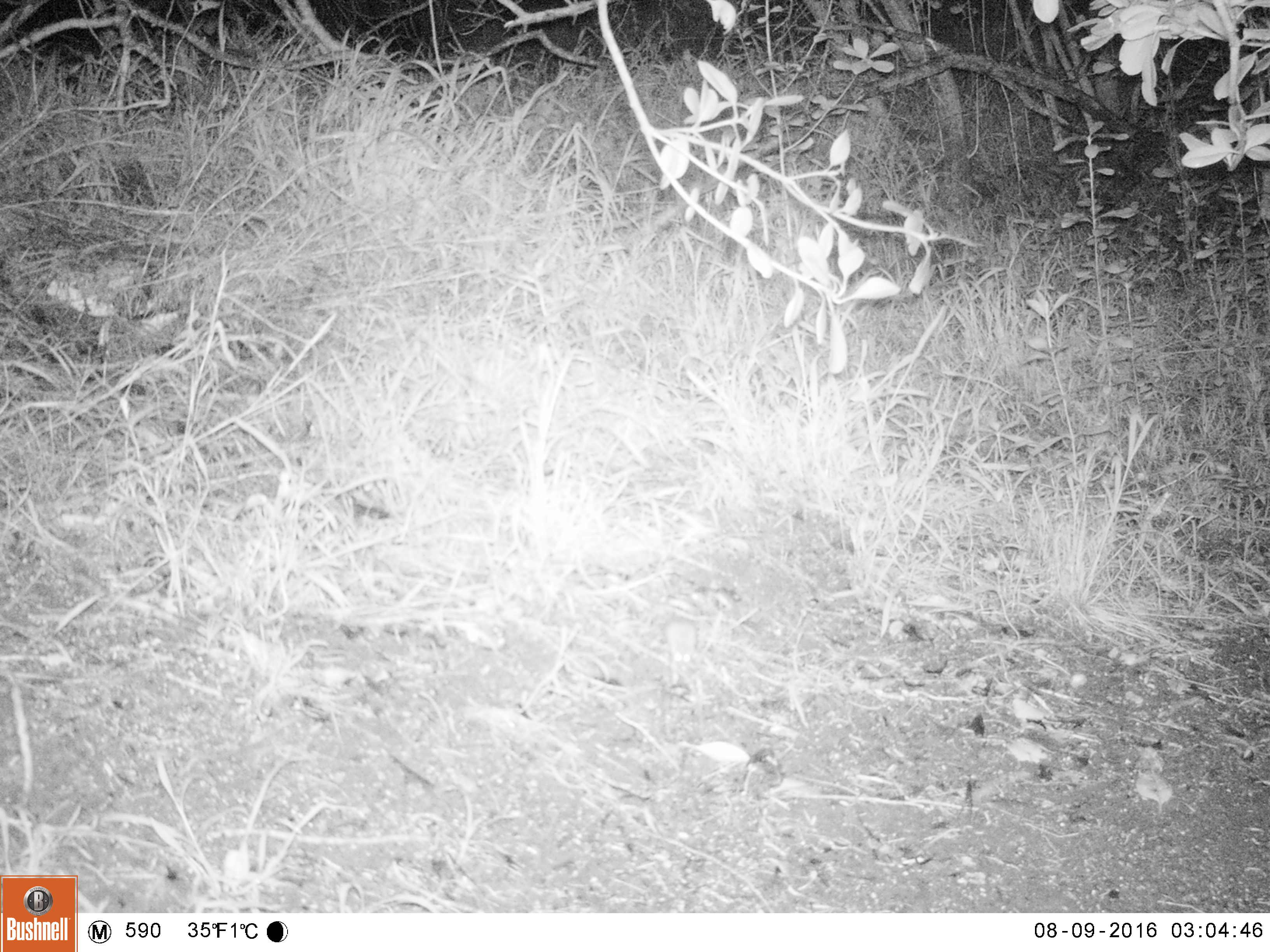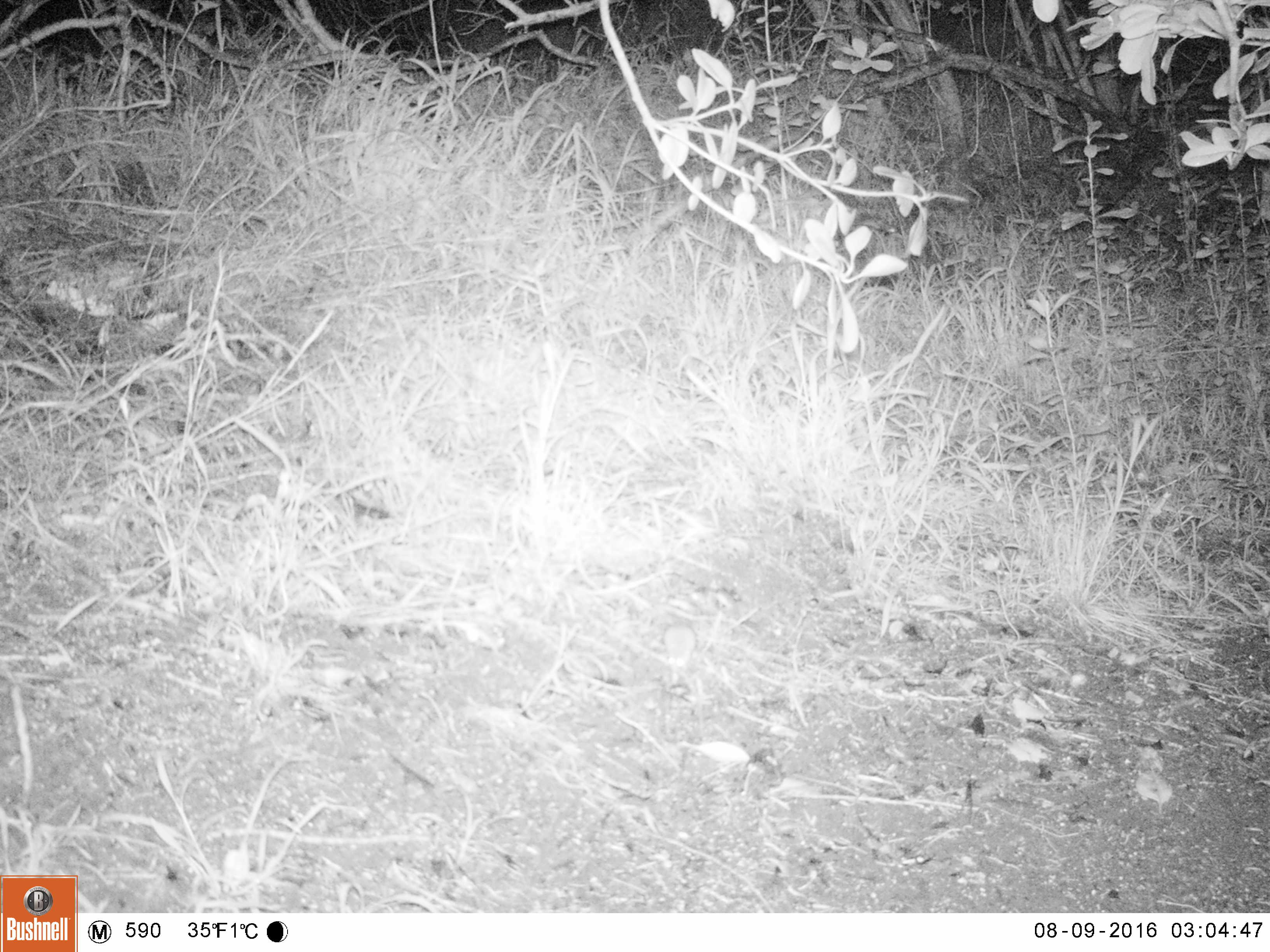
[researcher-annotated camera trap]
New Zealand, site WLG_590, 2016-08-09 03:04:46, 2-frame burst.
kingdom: Animalia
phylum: Chordata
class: Mammalia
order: Rodentia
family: Muridae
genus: Mus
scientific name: Mus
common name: mouse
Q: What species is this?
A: Mouse (Mus).